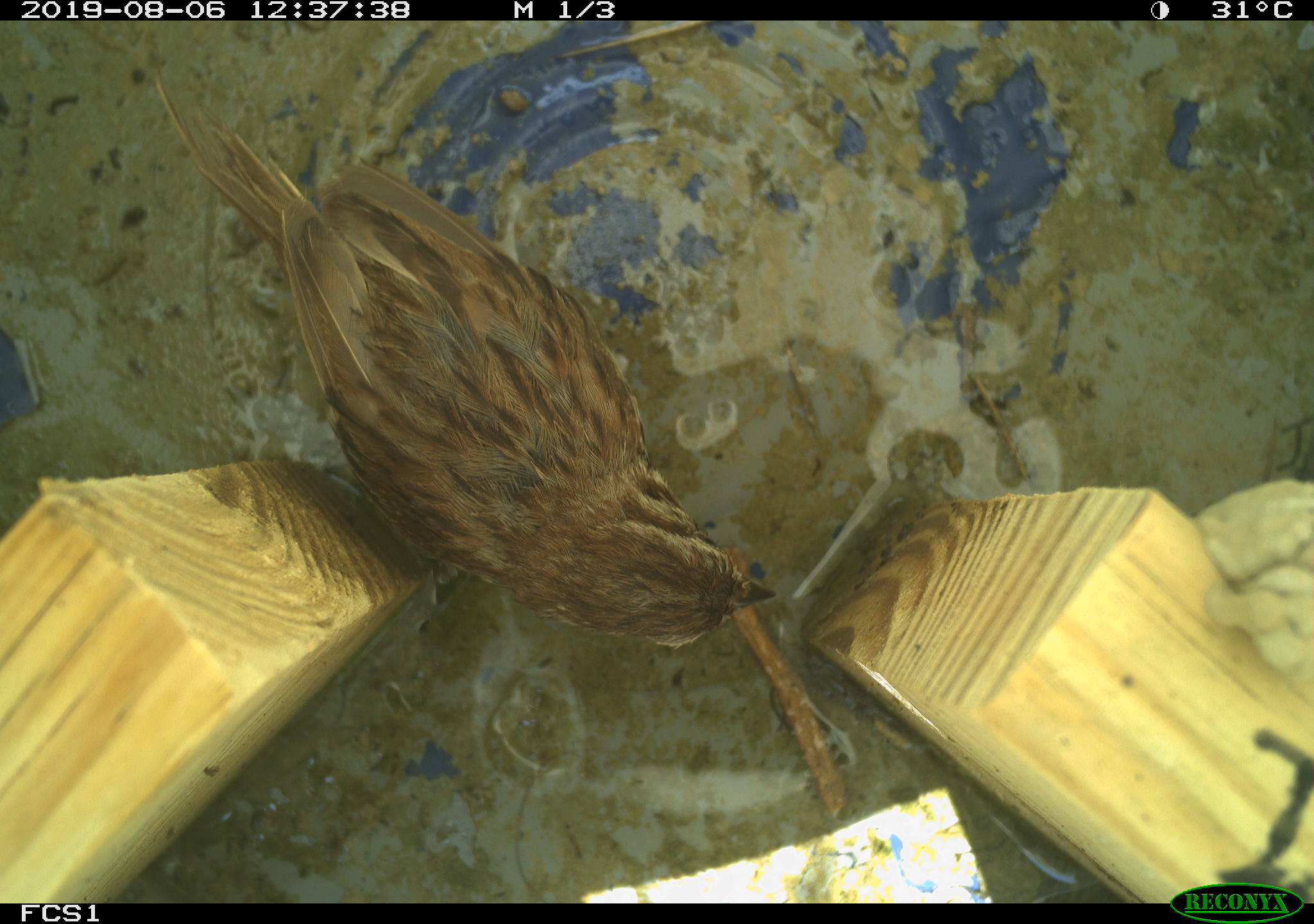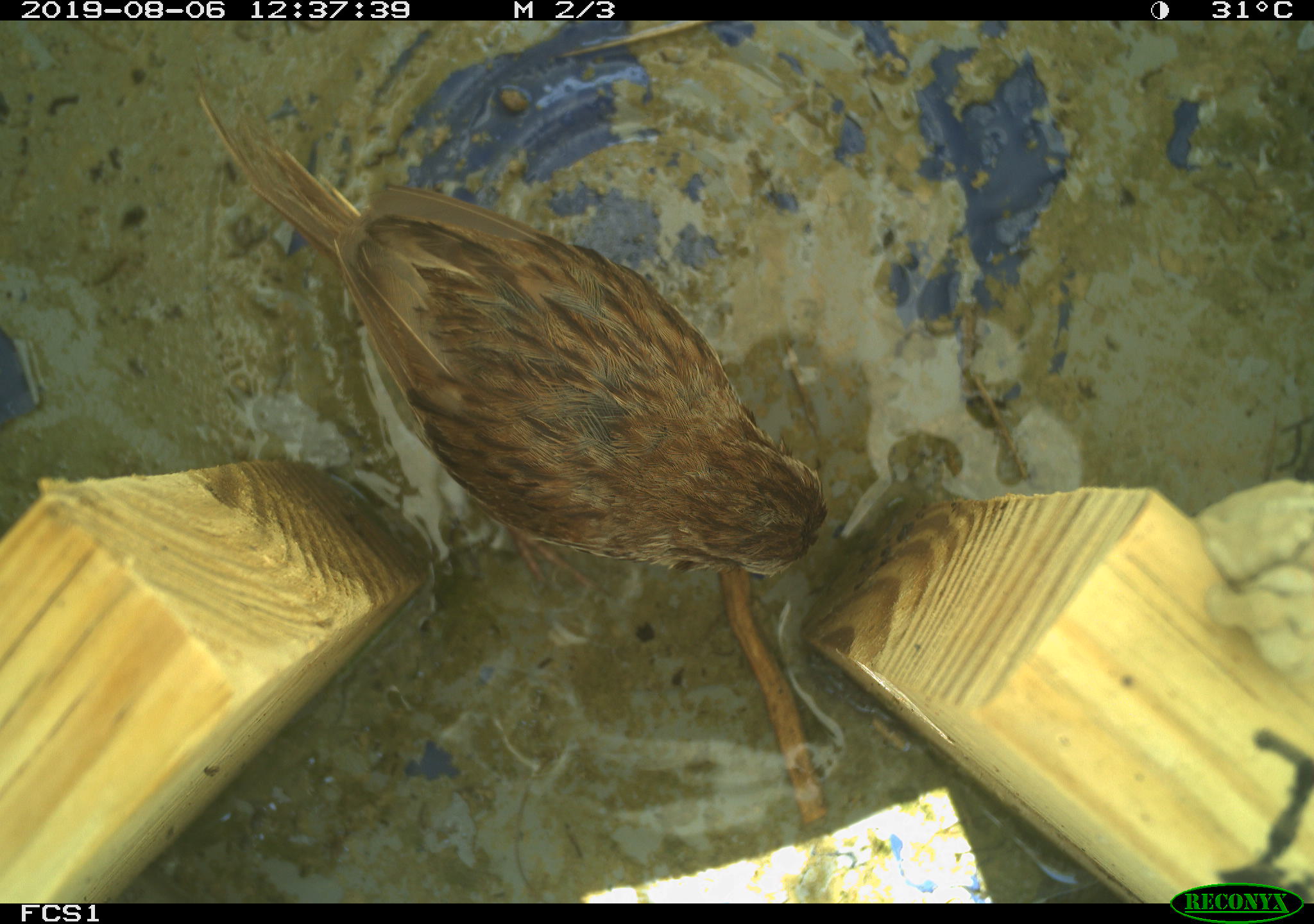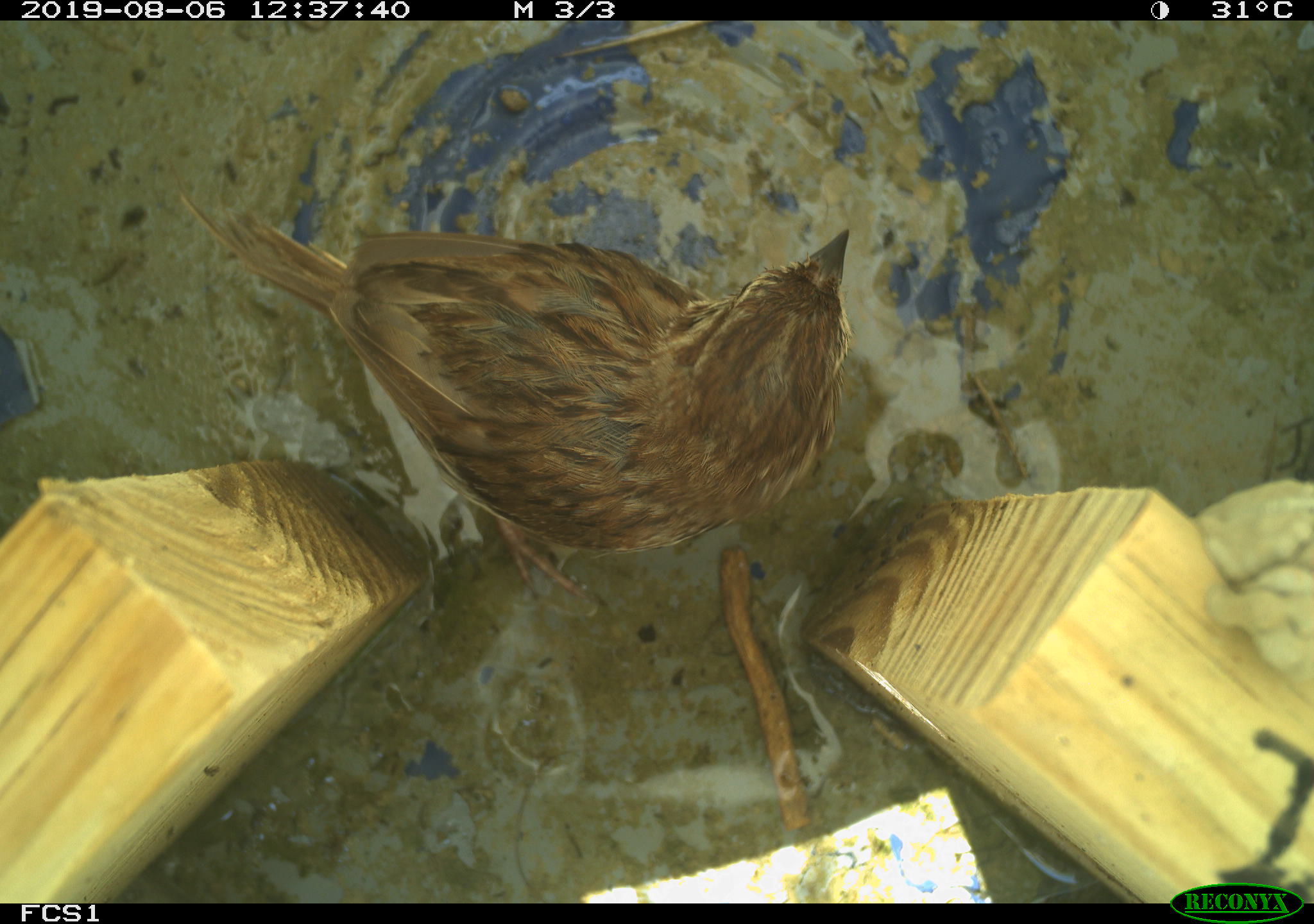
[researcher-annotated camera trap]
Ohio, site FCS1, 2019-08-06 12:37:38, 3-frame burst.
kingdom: Animalia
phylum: Chordata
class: Aves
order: Passeriformes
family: Passerellidae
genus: Melospiza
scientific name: Melospiza melodia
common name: song sparrow